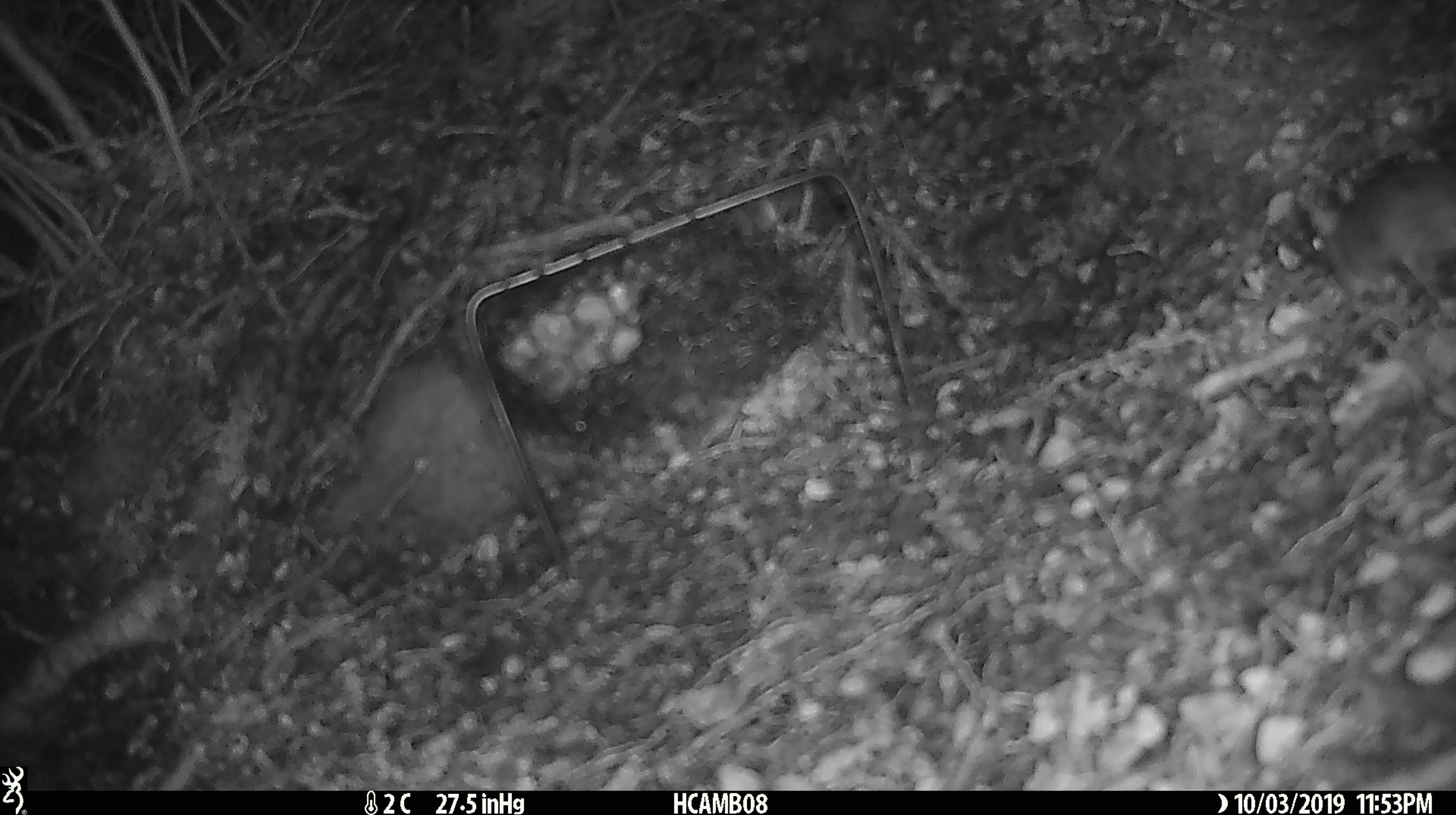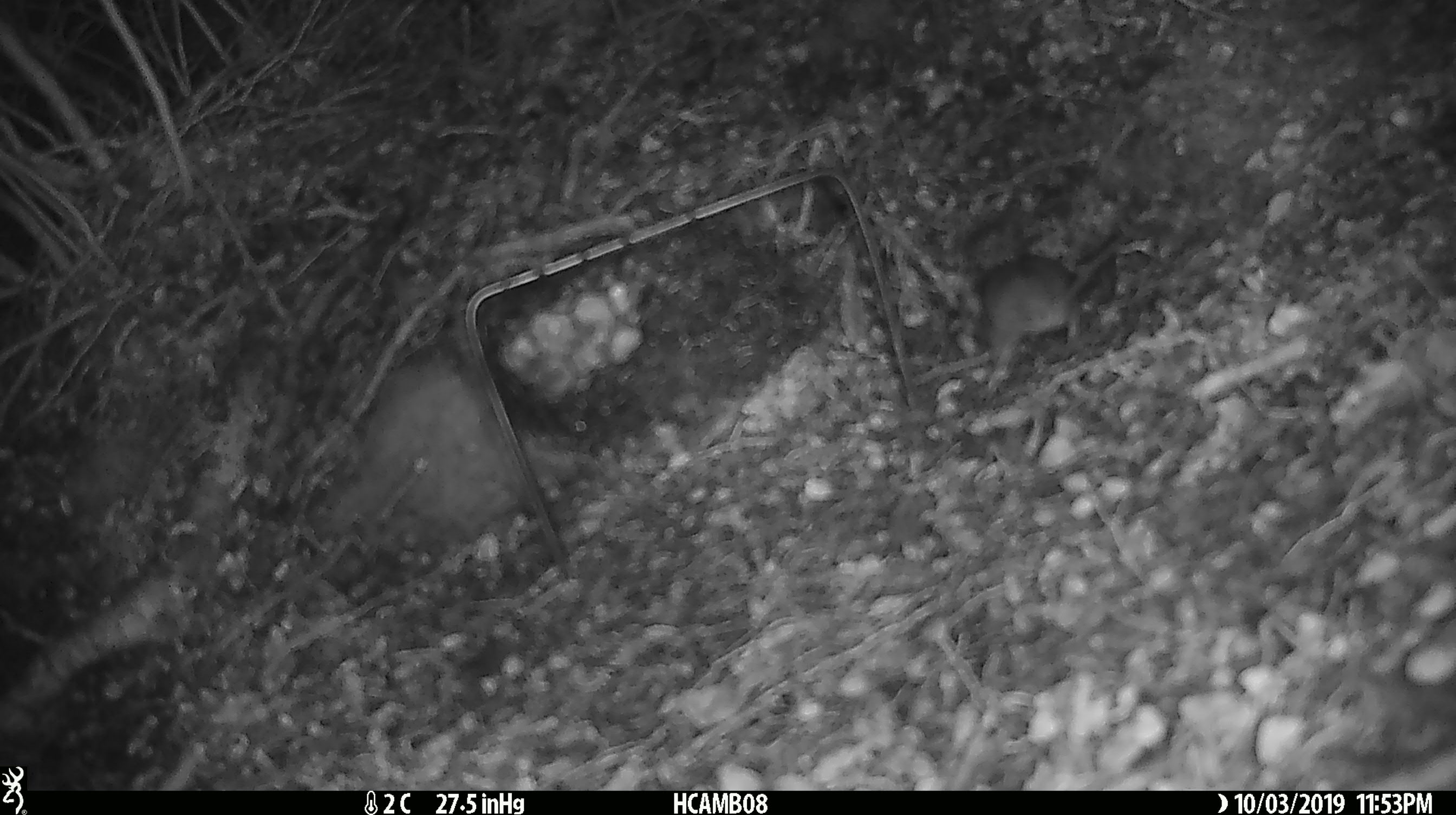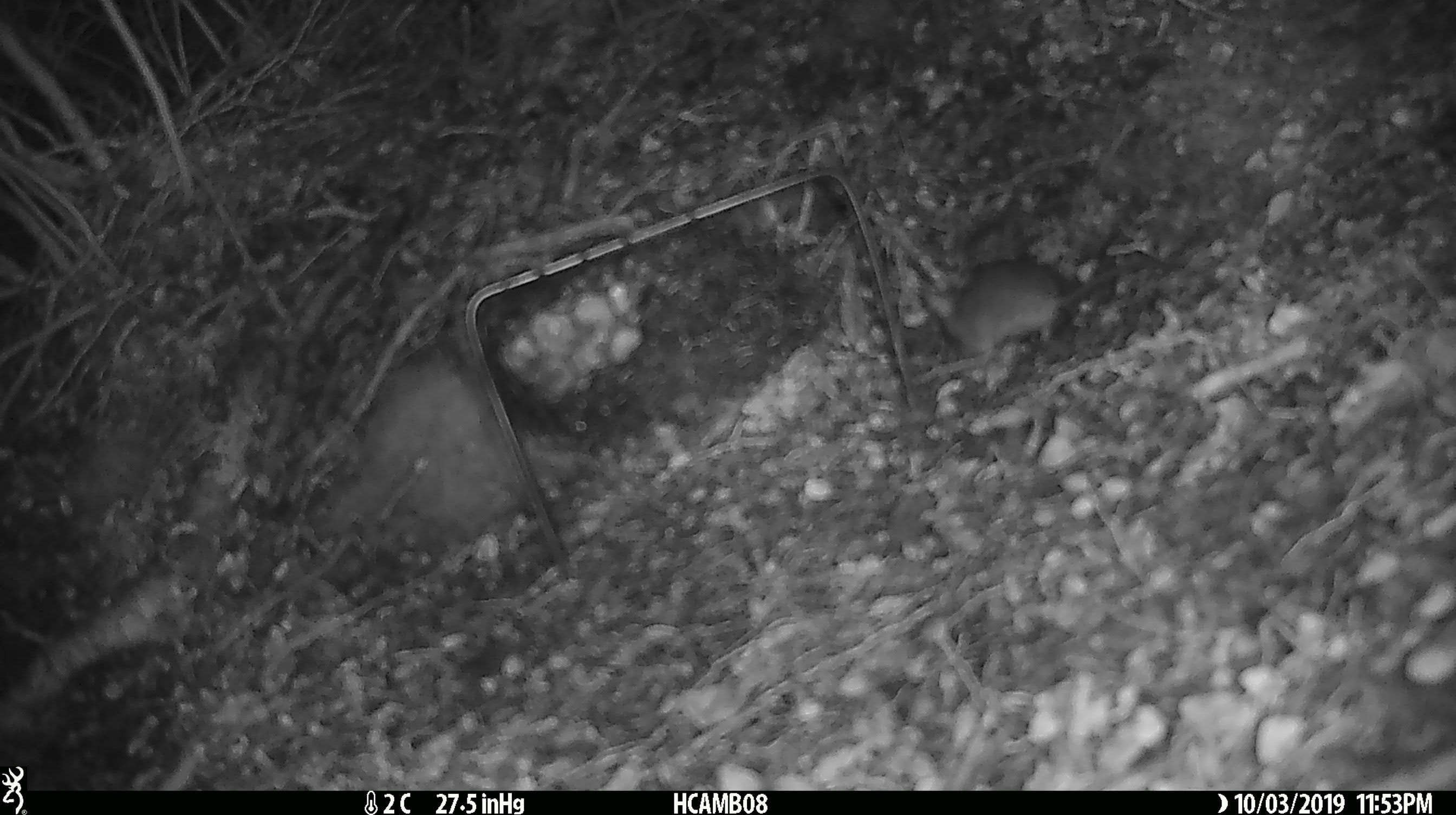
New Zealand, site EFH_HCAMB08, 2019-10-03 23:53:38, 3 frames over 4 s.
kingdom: Animalia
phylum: Chordata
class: Mammalia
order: Rodentia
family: Muridae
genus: Mus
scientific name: Mus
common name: mouse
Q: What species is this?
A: Mouse (Mus).